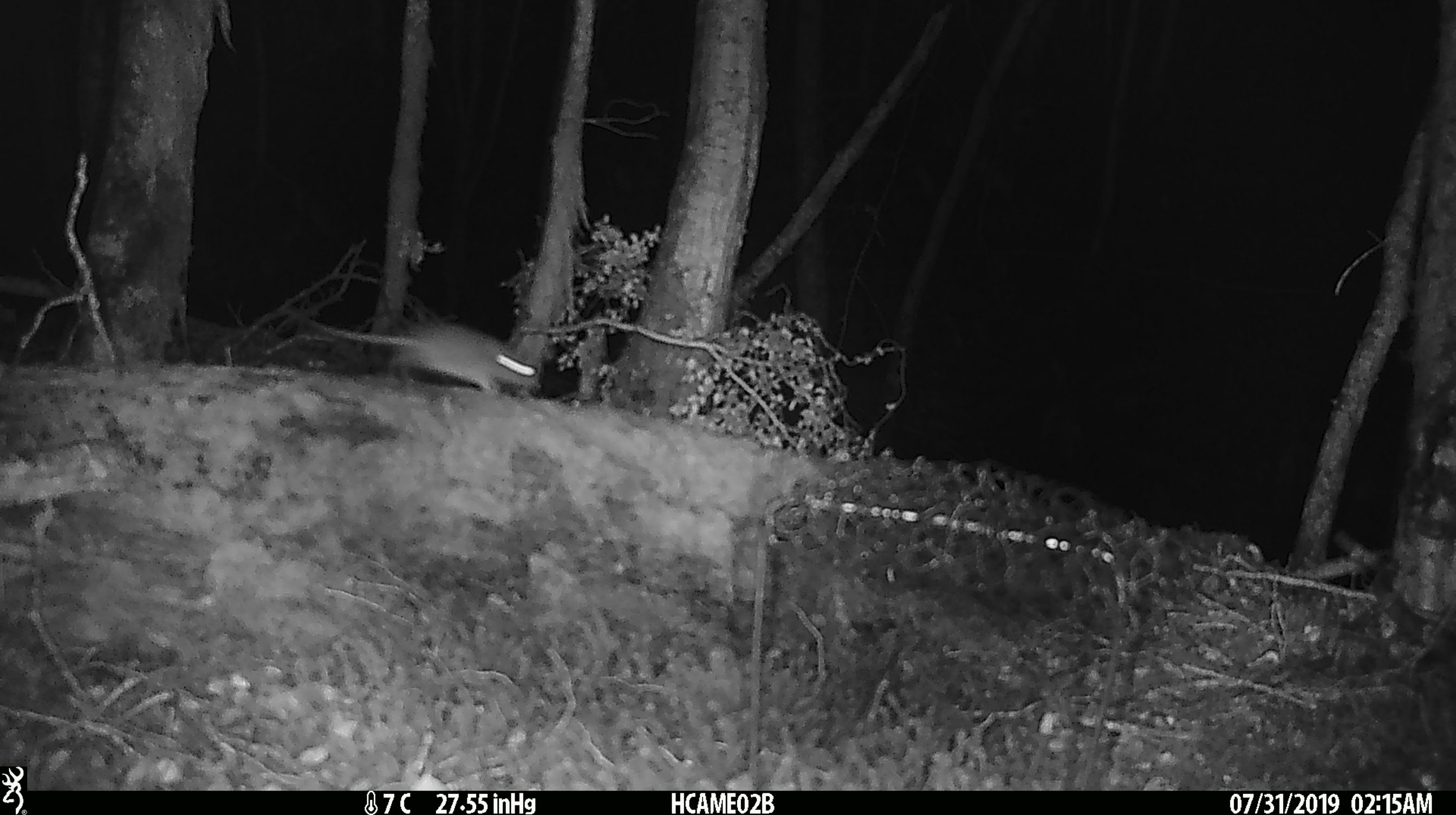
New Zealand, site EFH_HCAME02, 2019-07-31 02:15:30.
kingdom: Animalia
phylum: Chordata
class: Mammalia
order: Rodentia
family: Muridae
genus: Mus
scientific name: Mus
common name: mouse